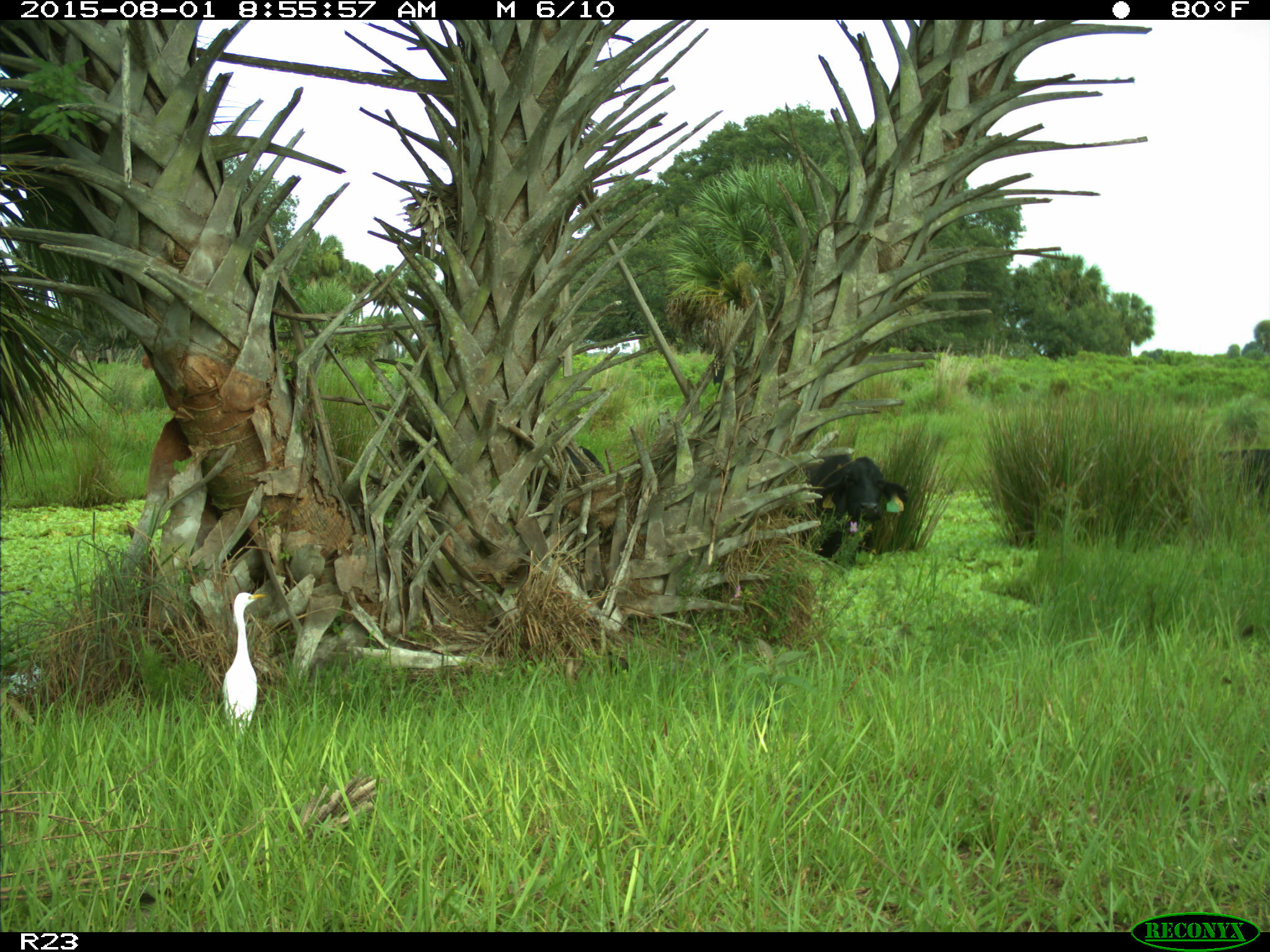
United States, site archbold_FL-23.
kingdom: Animalia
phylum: Chordata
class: Mammalia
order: Artiodactyla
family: Bovidae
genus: Bos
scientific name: Bos taurus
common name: domestic cow